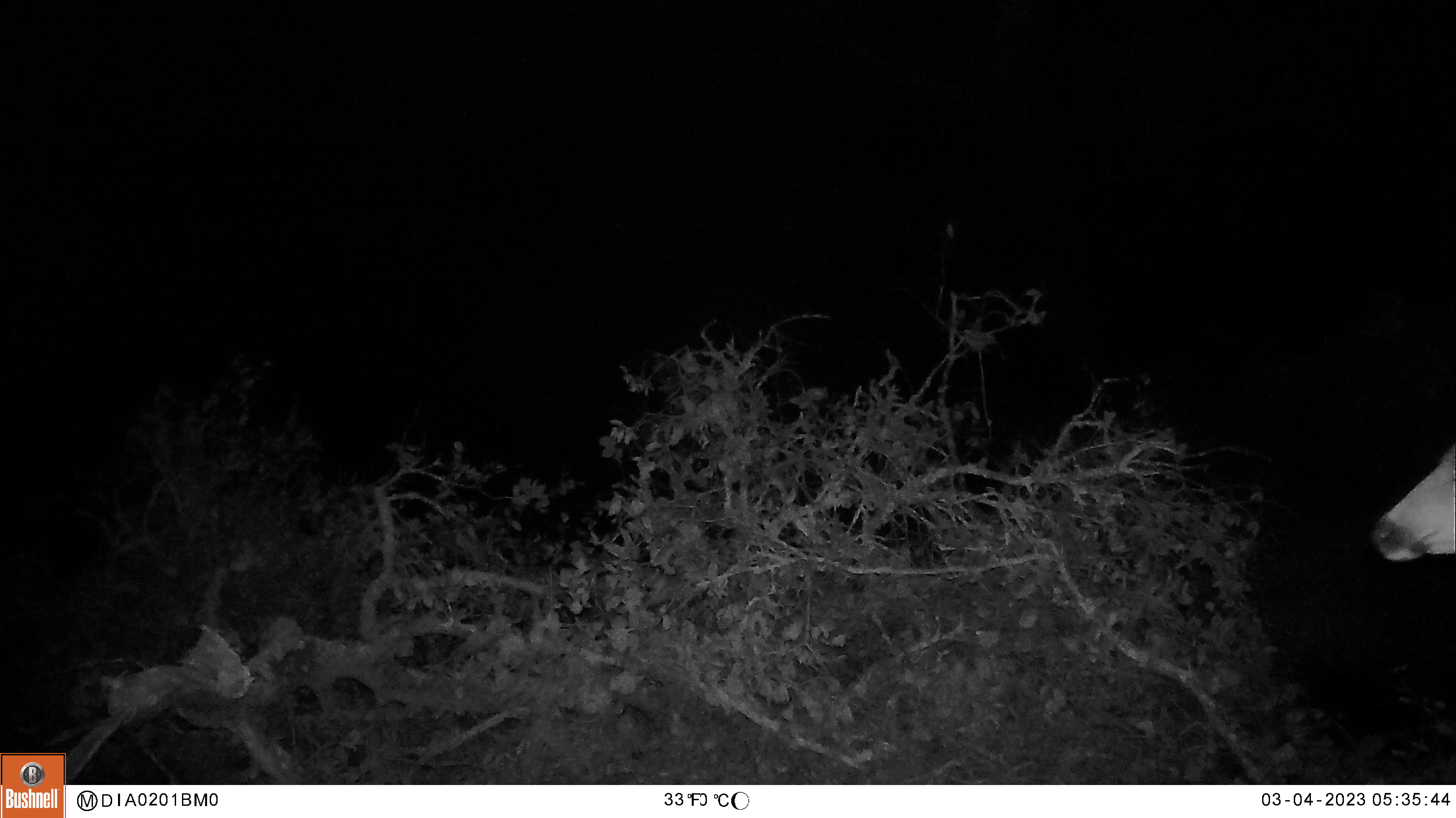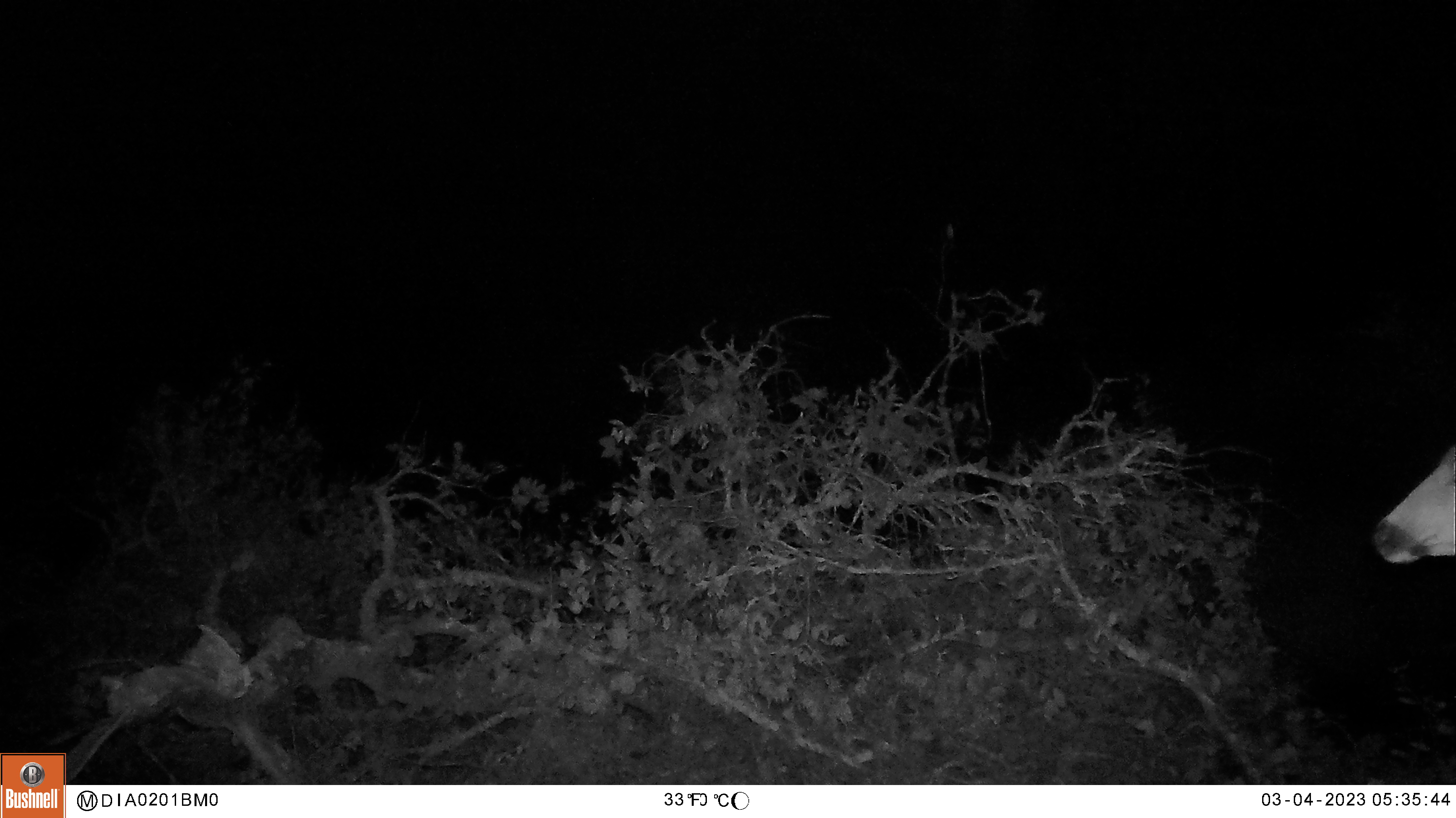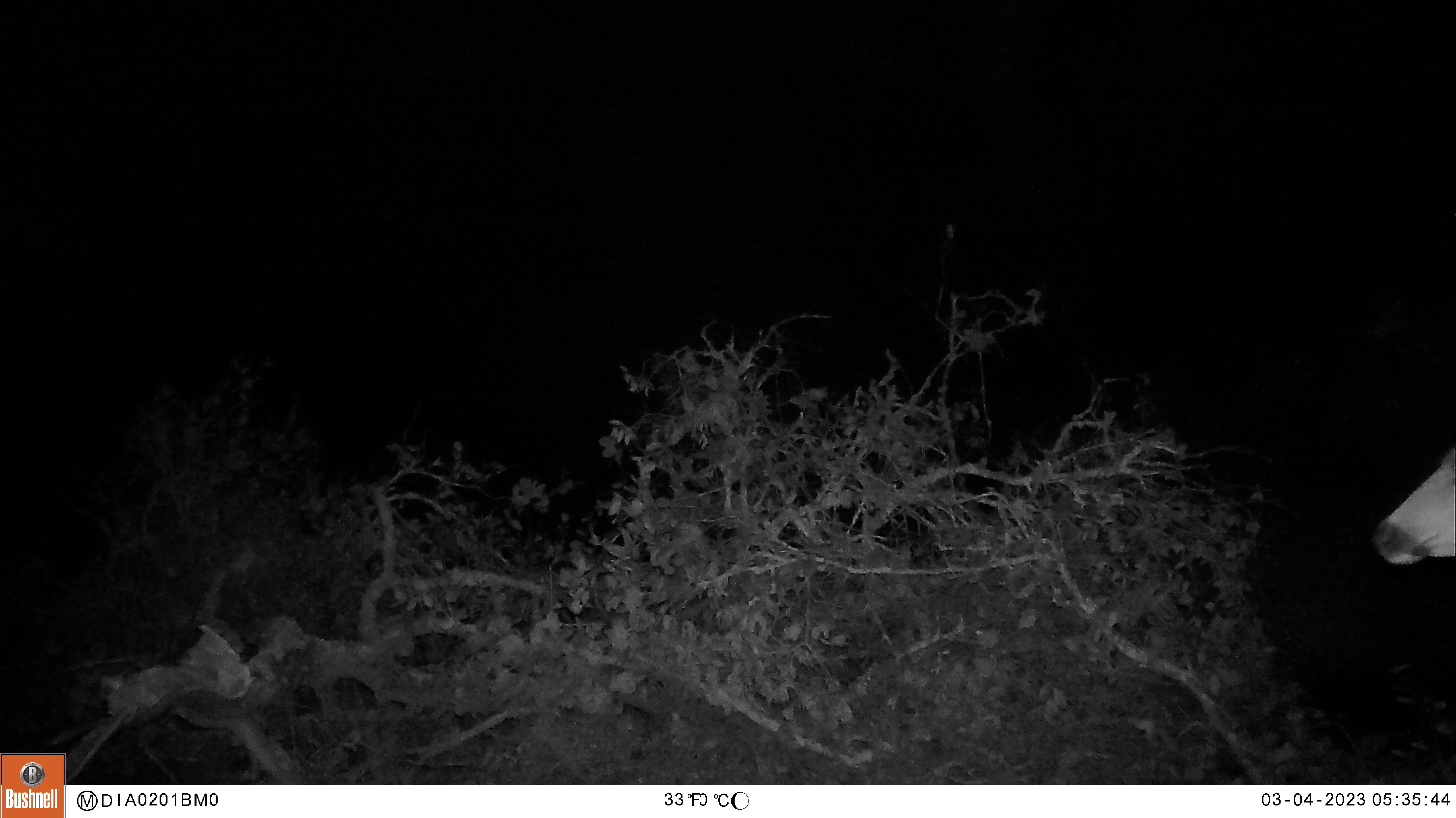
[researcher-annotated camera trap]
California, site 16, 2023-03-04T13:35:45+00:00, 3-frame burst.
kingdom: Animalia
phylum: Chordata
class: Mammalia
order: Artiodactyla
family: Cervidae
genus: Odocoileus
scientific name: Odocoileus hemionus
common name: mule deer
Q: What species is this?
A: Mule deer (Odocoileus hemionus).